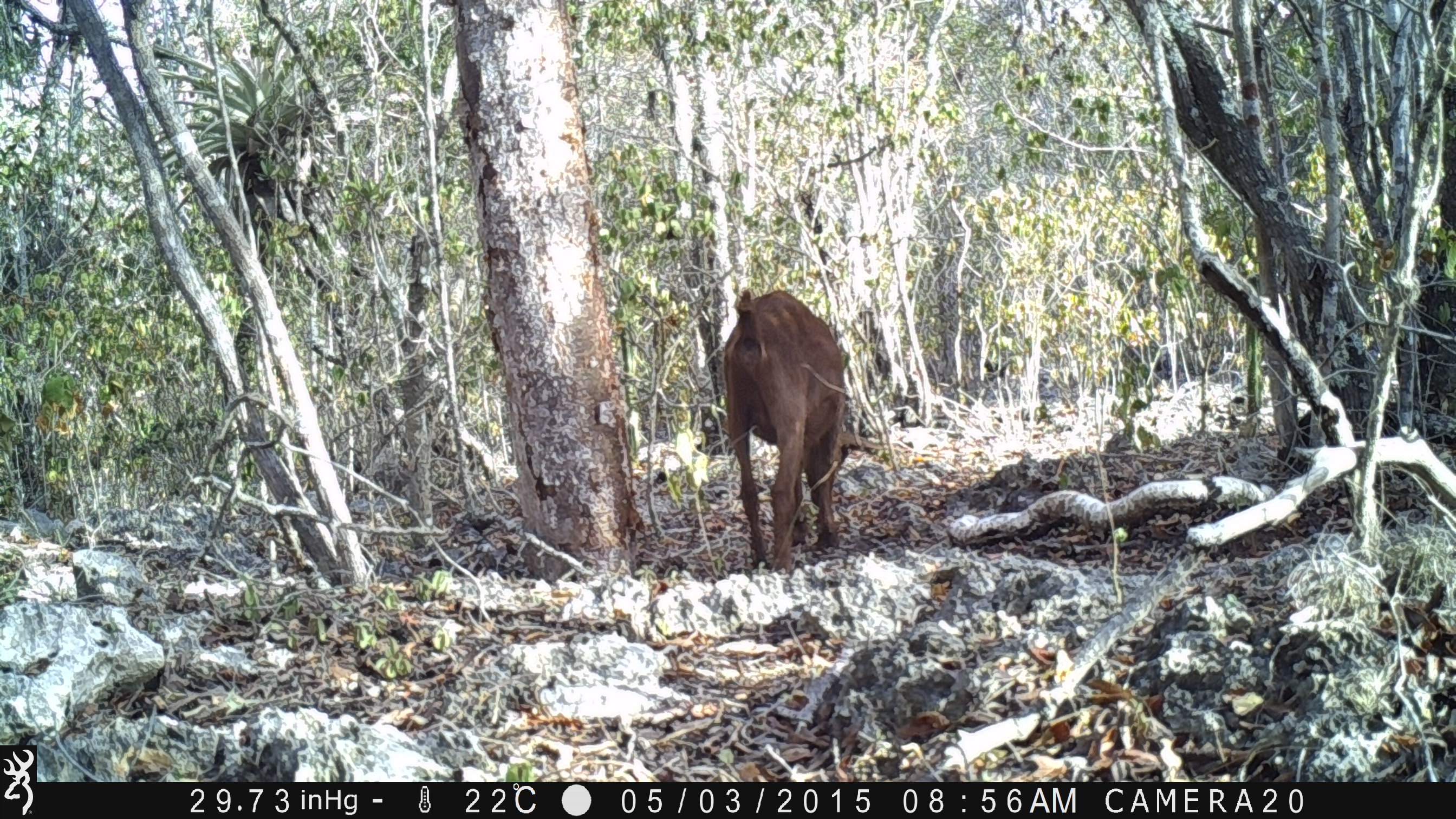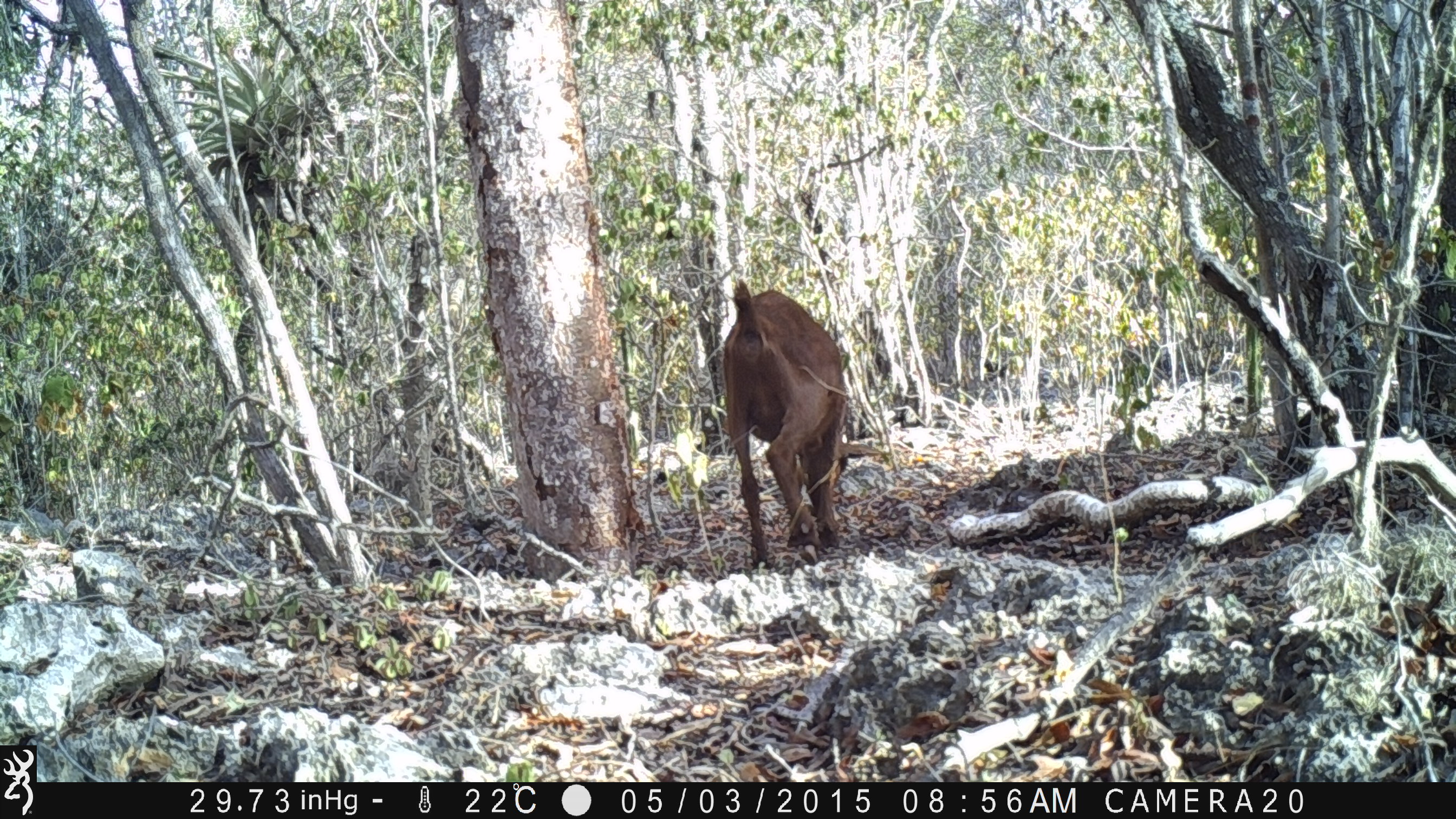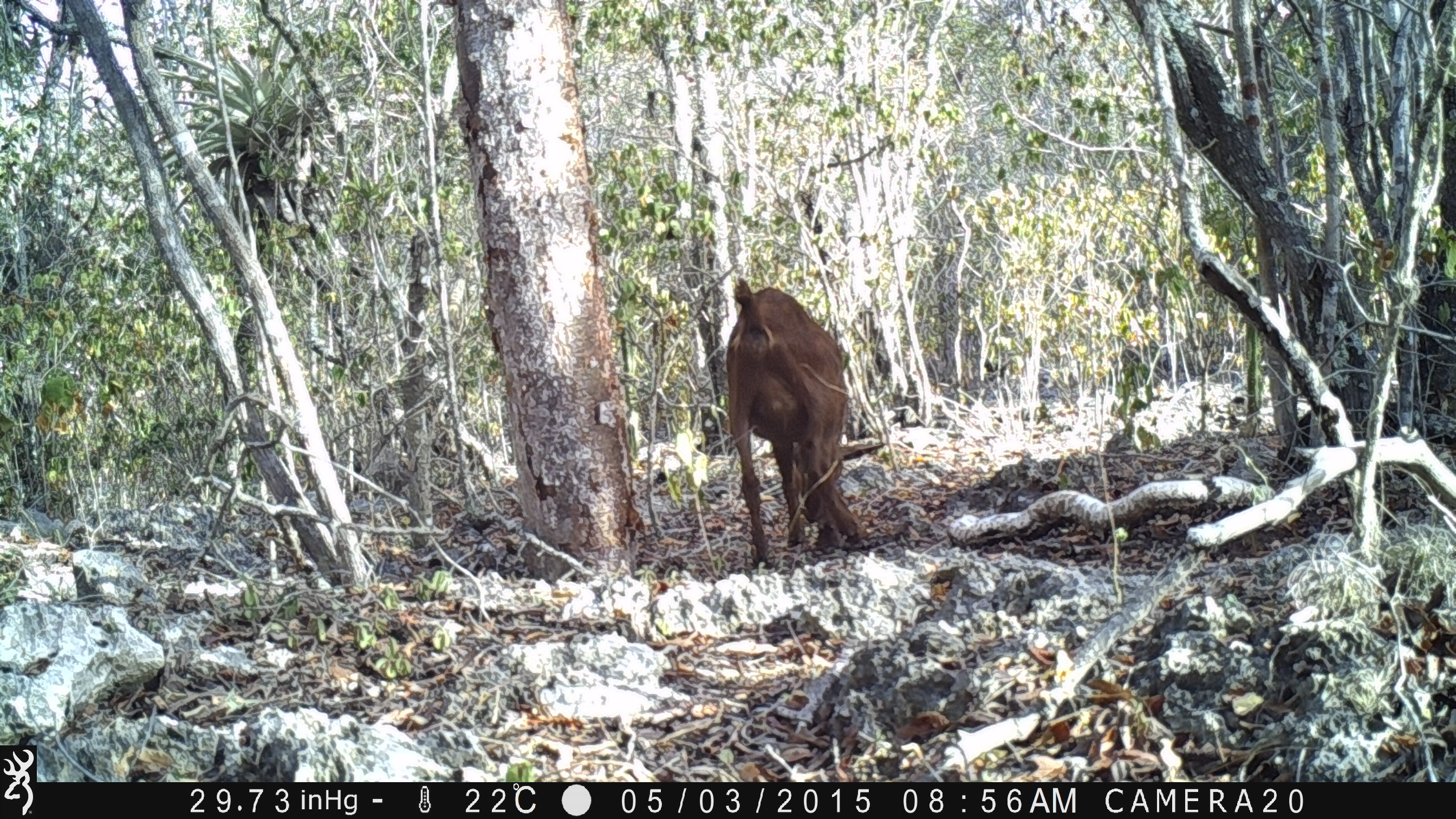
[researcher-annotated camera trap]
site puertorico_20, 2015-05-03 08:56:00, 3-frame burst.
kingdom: Animalia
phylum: Chordata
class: Mammalia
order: Artiodactyla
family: Bovidae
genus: Capra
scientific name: Capra hircus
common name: goat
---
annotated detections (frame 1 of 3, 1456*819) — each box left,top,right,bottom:
goat: 718,282,849,578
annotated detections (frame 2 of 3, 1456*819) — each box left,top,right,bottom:
goat: 717,280,849,568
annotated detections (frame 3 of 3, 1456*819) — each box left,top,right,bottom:
goat: 719,282,862,570